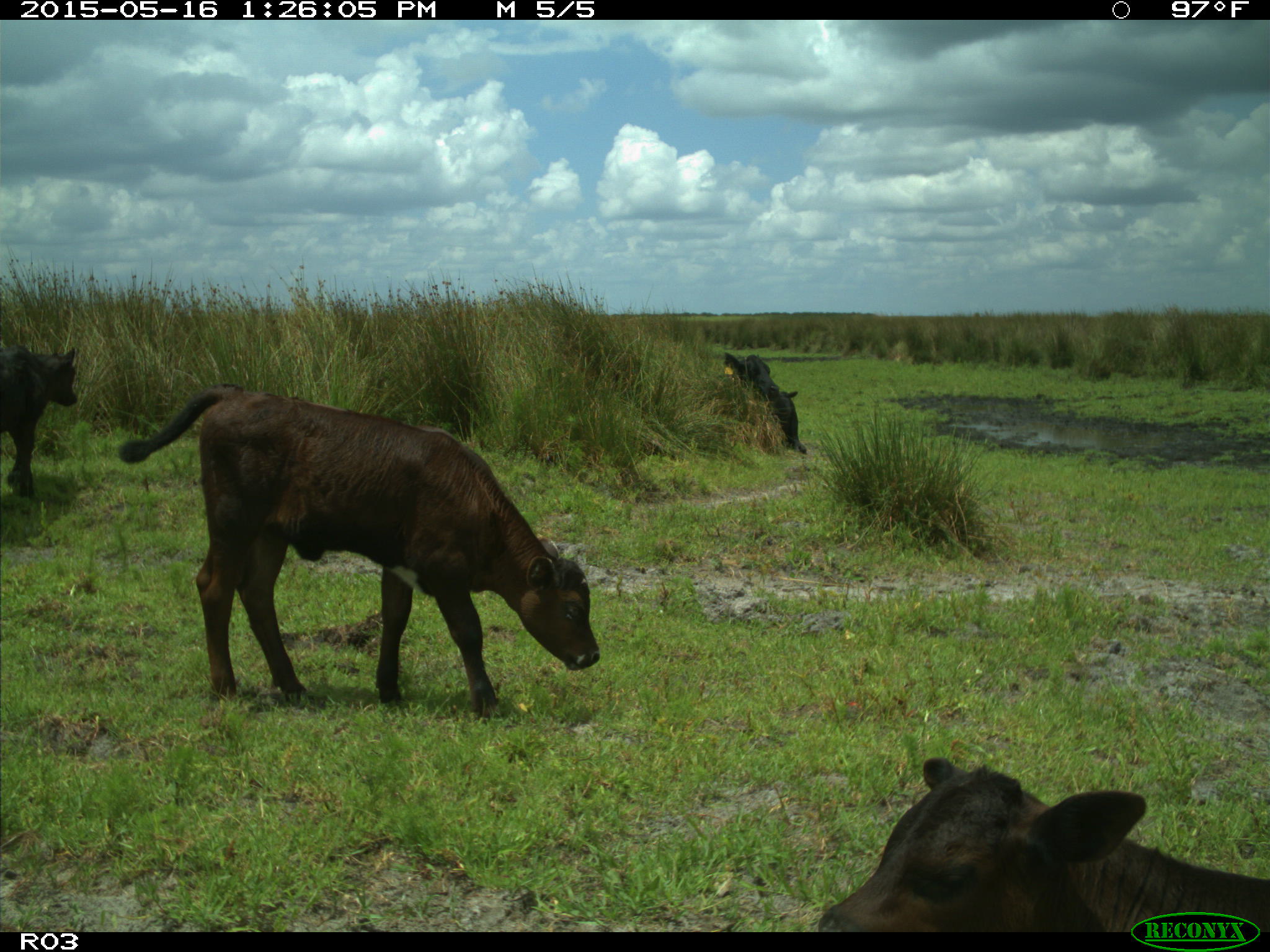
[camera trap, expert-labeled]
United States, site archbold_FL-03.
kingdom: Animalia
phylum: Chordata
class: Mammalia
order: Artiodactyla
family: Bovidae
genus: Bos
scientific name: Bos taurus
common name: domestic cow